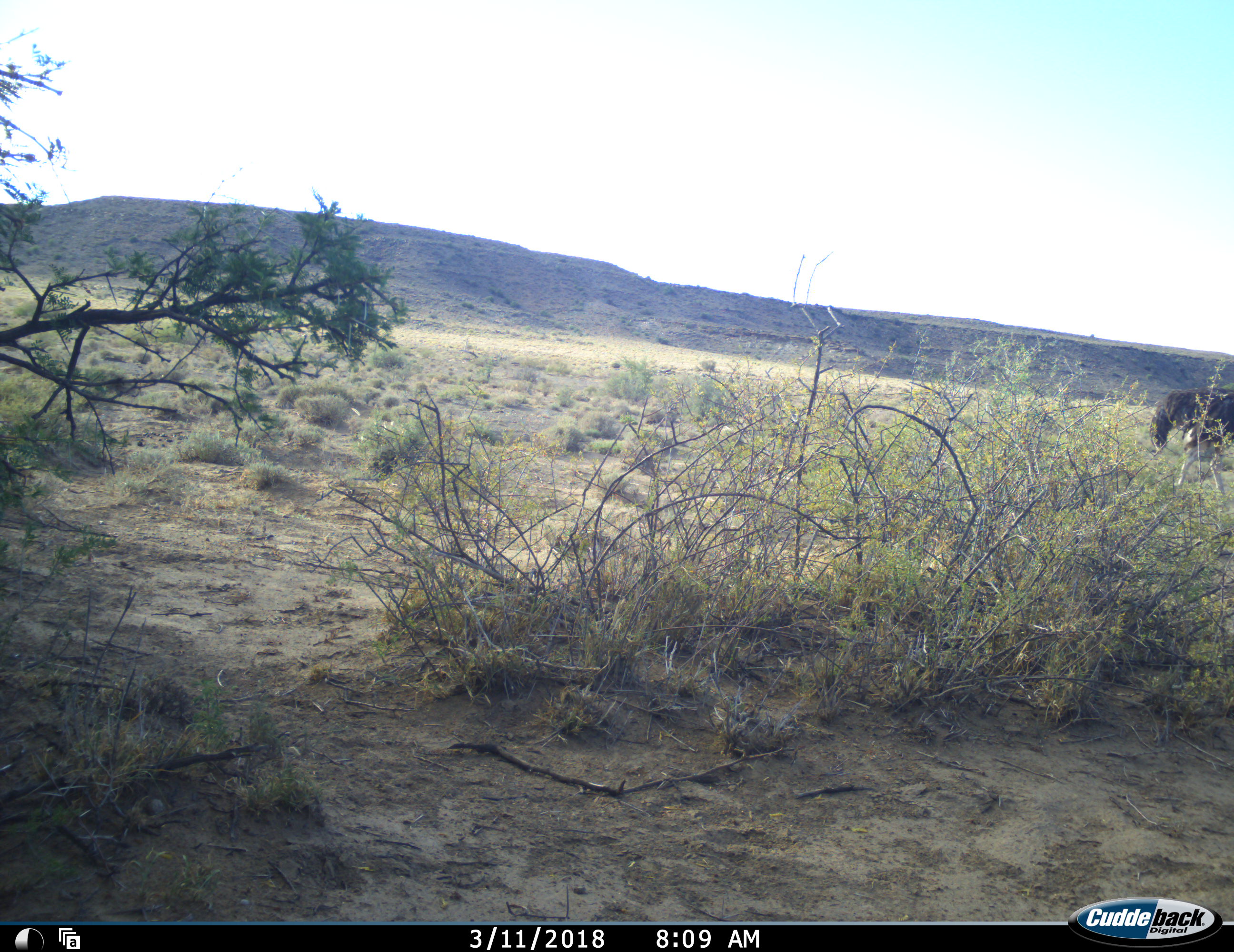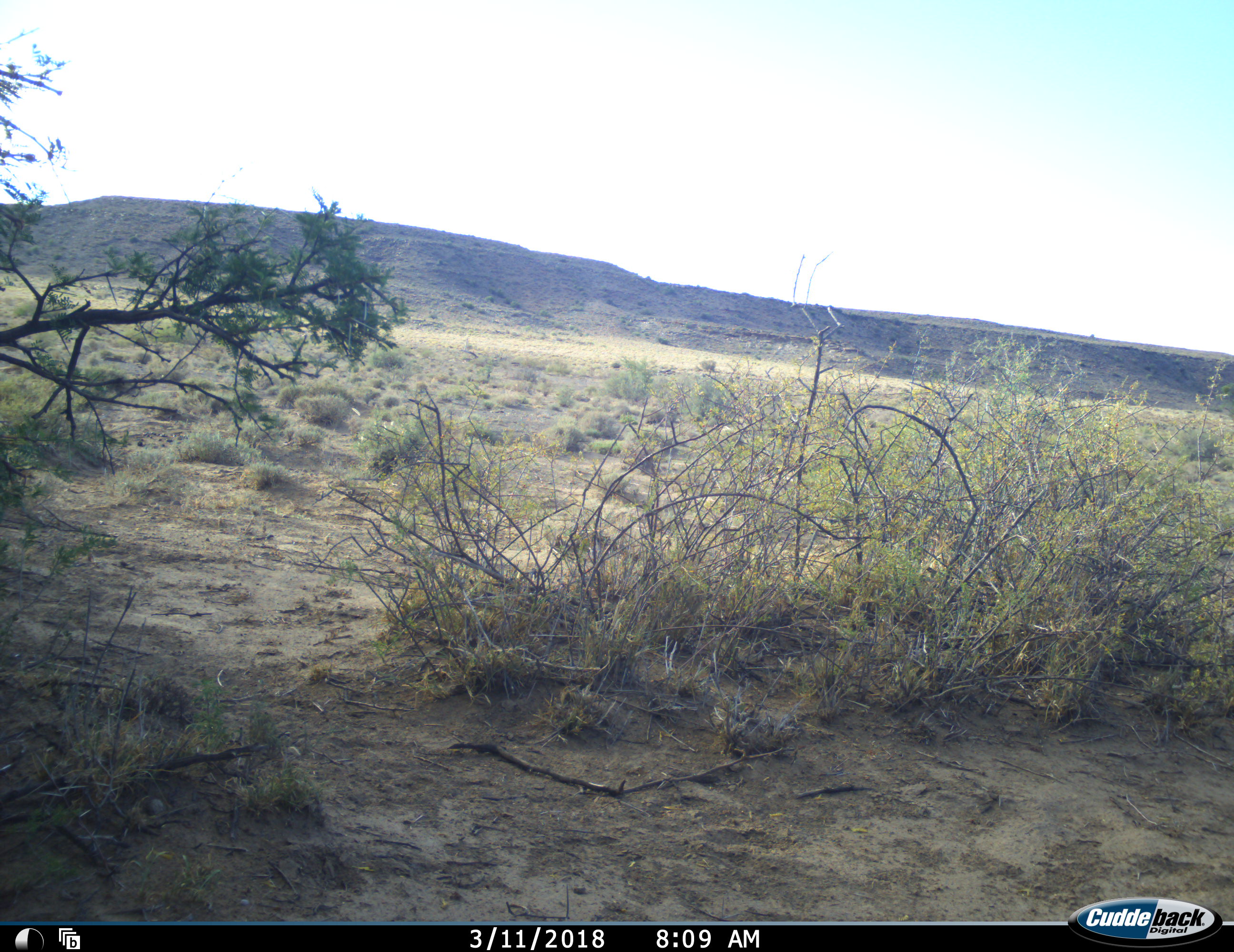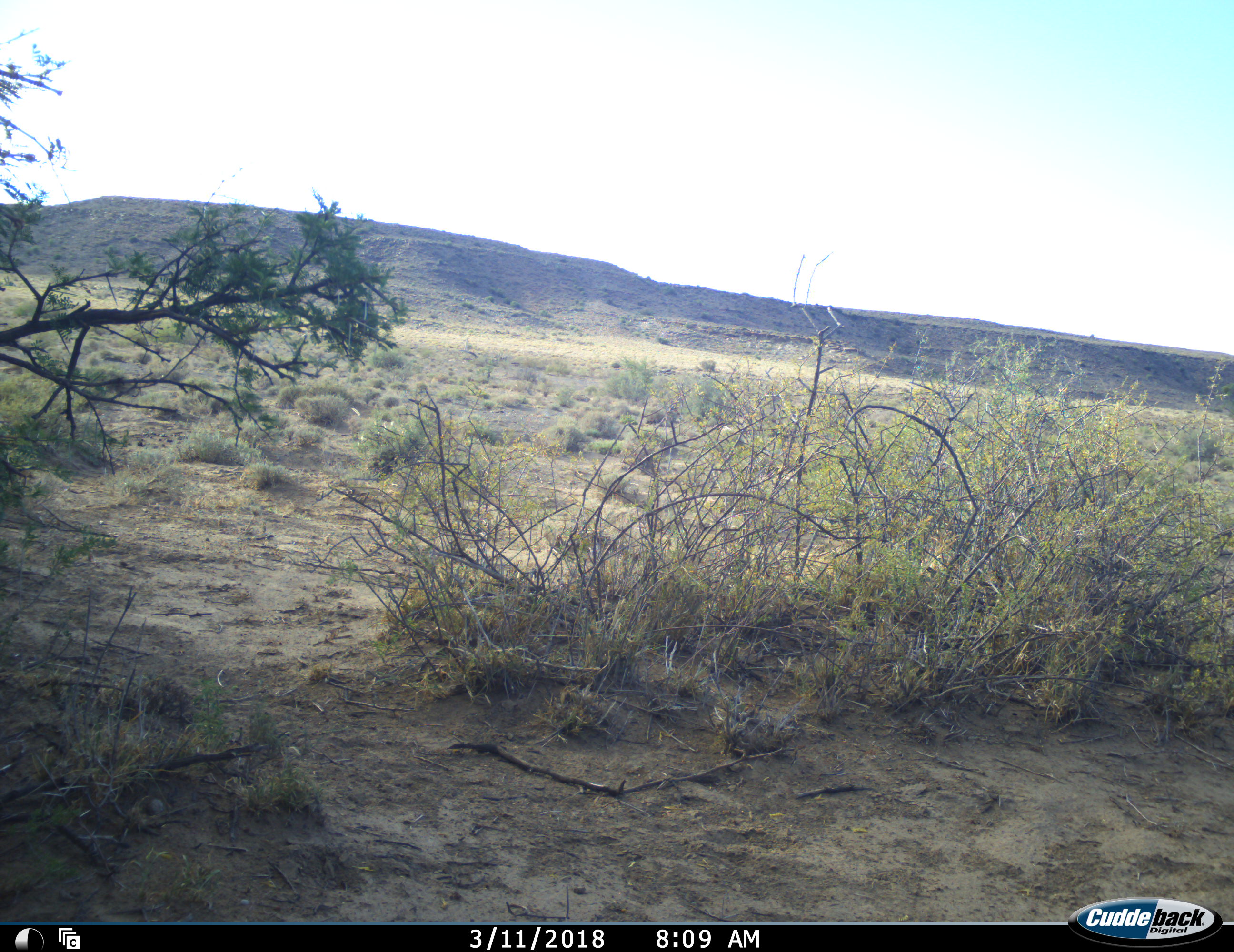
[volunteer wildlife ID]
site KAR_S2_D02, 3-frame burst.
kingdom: Animalia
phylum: Chordata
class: Aves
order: Struthioniformes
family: Struthionidae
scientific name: Struthionidae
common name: ostrich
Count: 1.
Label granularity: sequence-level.